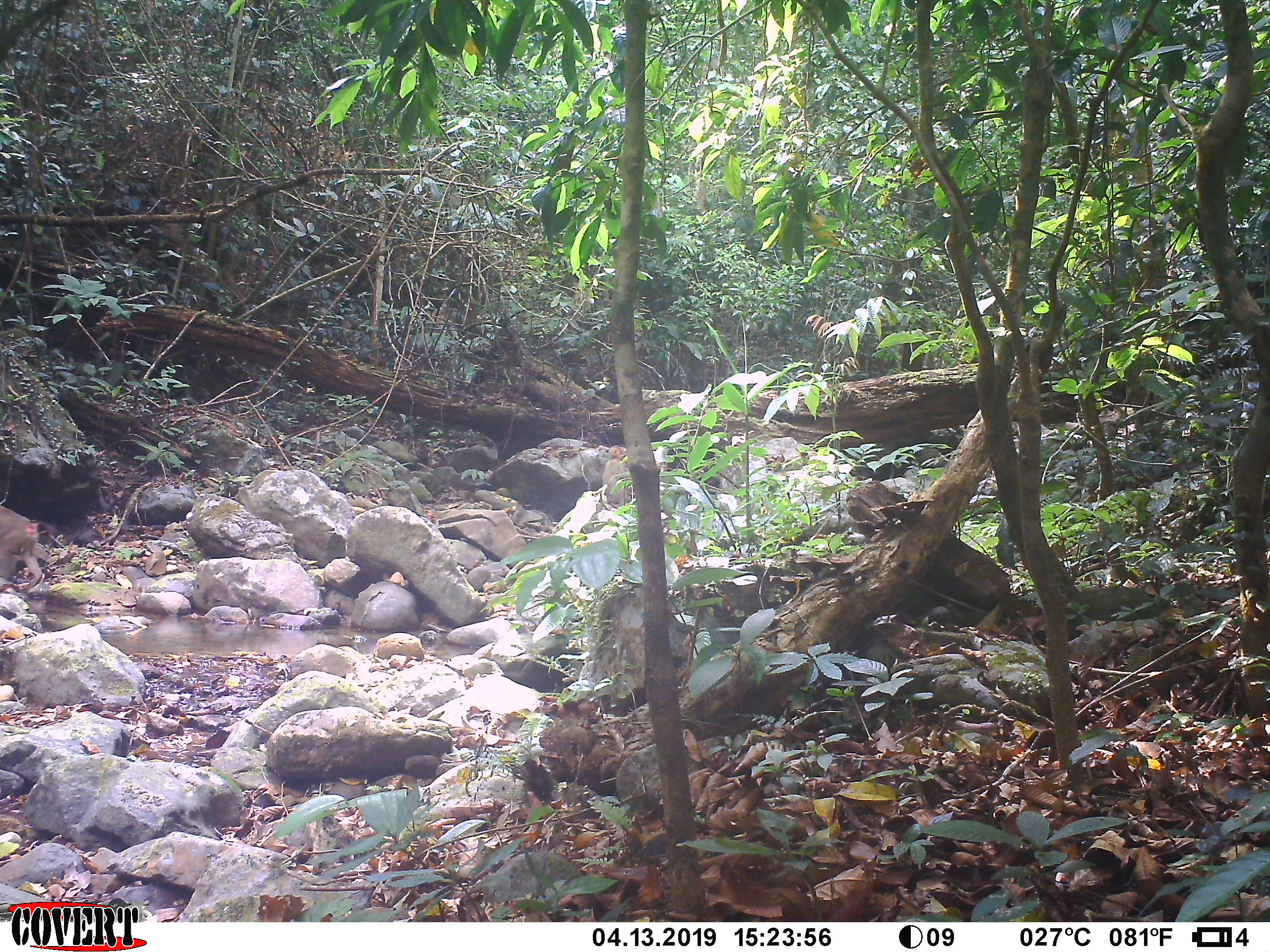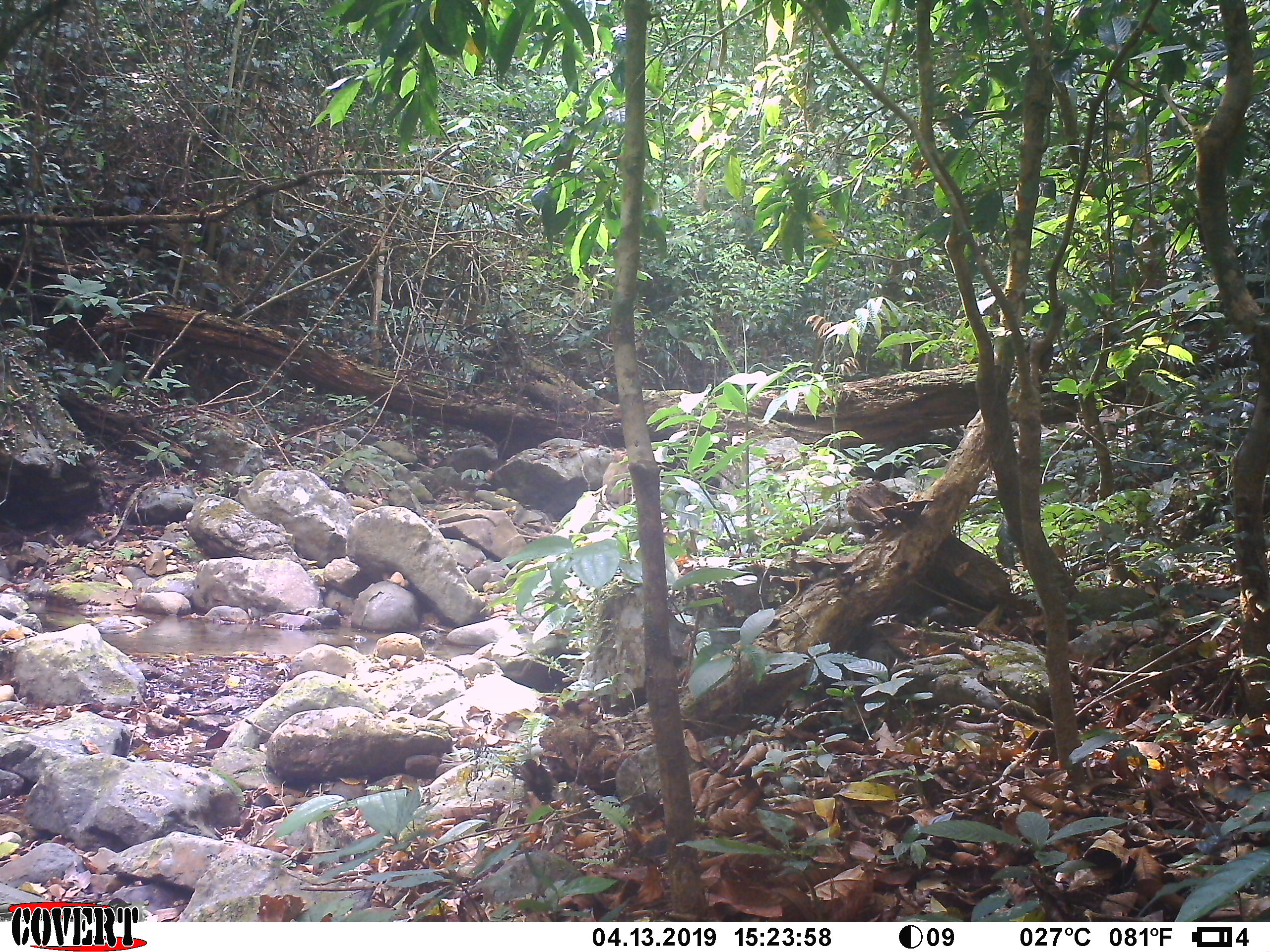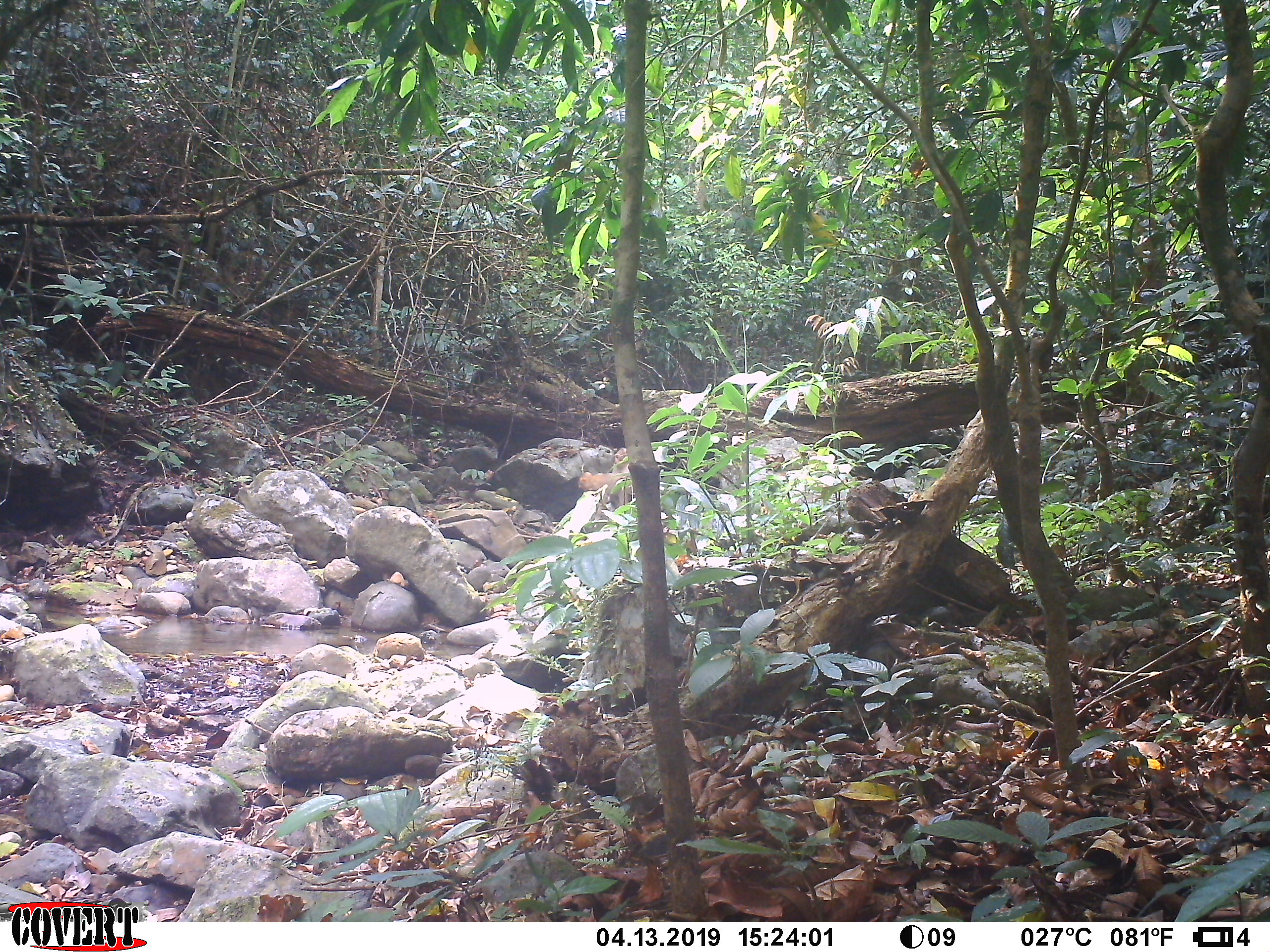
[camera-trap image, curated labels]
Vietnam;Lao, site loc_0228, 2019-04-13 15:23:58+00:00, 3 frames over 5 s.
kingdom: Animalia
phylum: Chordata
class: Mammalia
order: Primates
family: Cercopithecidae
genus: Macaca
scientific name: Macaca nemestrina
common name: pig-tailed macaque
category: pig tailed macaque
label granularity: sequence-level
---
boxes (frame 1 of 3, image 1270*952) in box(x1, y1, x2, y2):
pig tailed macaque: box(0, 506, 42, 588); box(602, 444, 632, 507)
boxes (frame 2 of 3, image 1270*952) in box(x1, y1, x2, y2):
pig tailed macaque: box(601, 449, 632, 506)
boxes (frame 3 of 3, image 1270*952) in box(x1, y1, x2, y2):
pig tailed macaque: box(577, 472, 632, 509); box(611, 447, 630, 472)